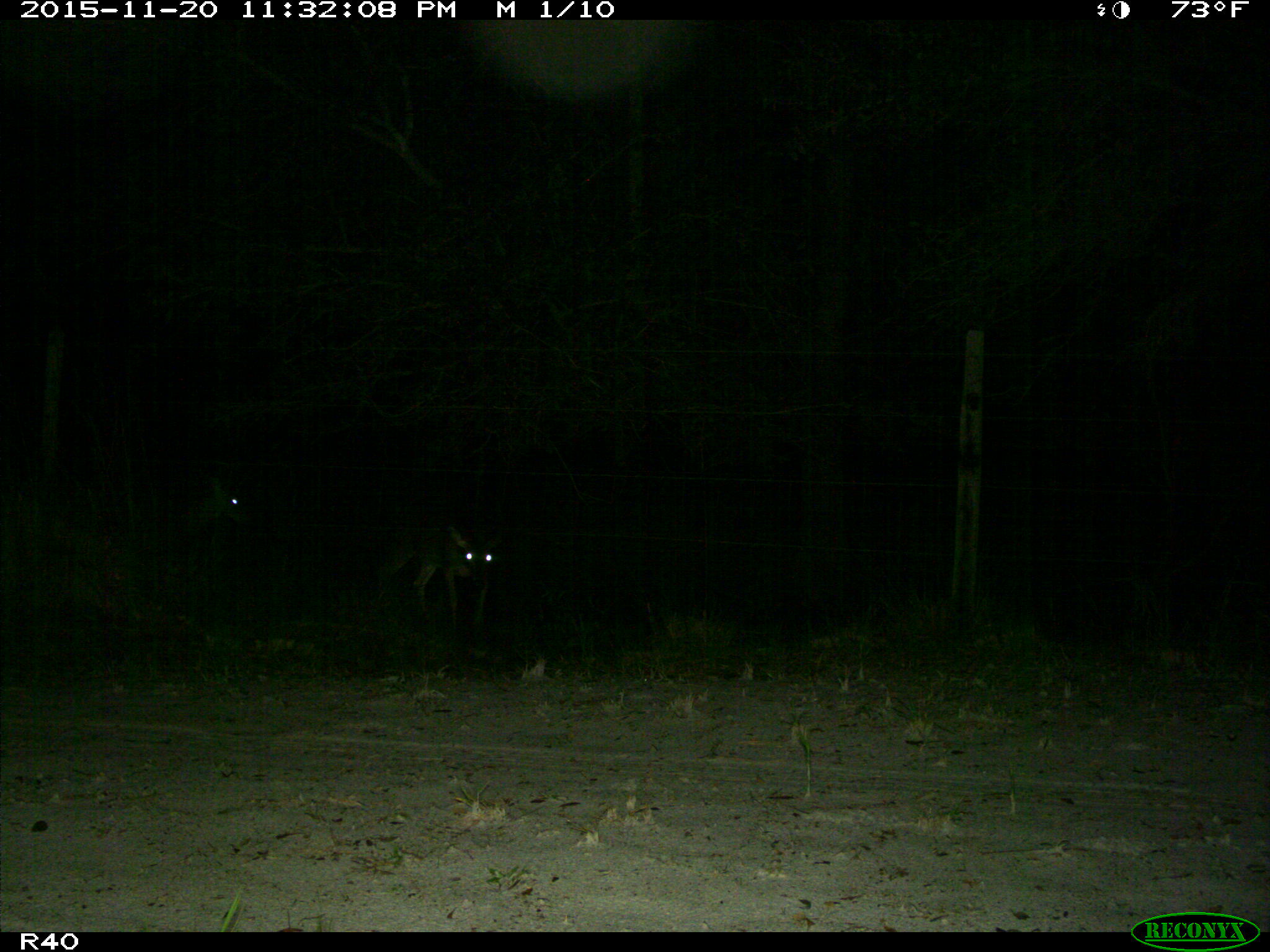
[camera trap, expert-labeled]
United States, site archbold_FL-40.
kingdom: Animalia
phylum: Chordata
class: Mammalia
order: Artiodactyla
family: Cervidae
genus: Odocoileus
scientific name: Odocoileus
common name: deer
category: unidentified deer